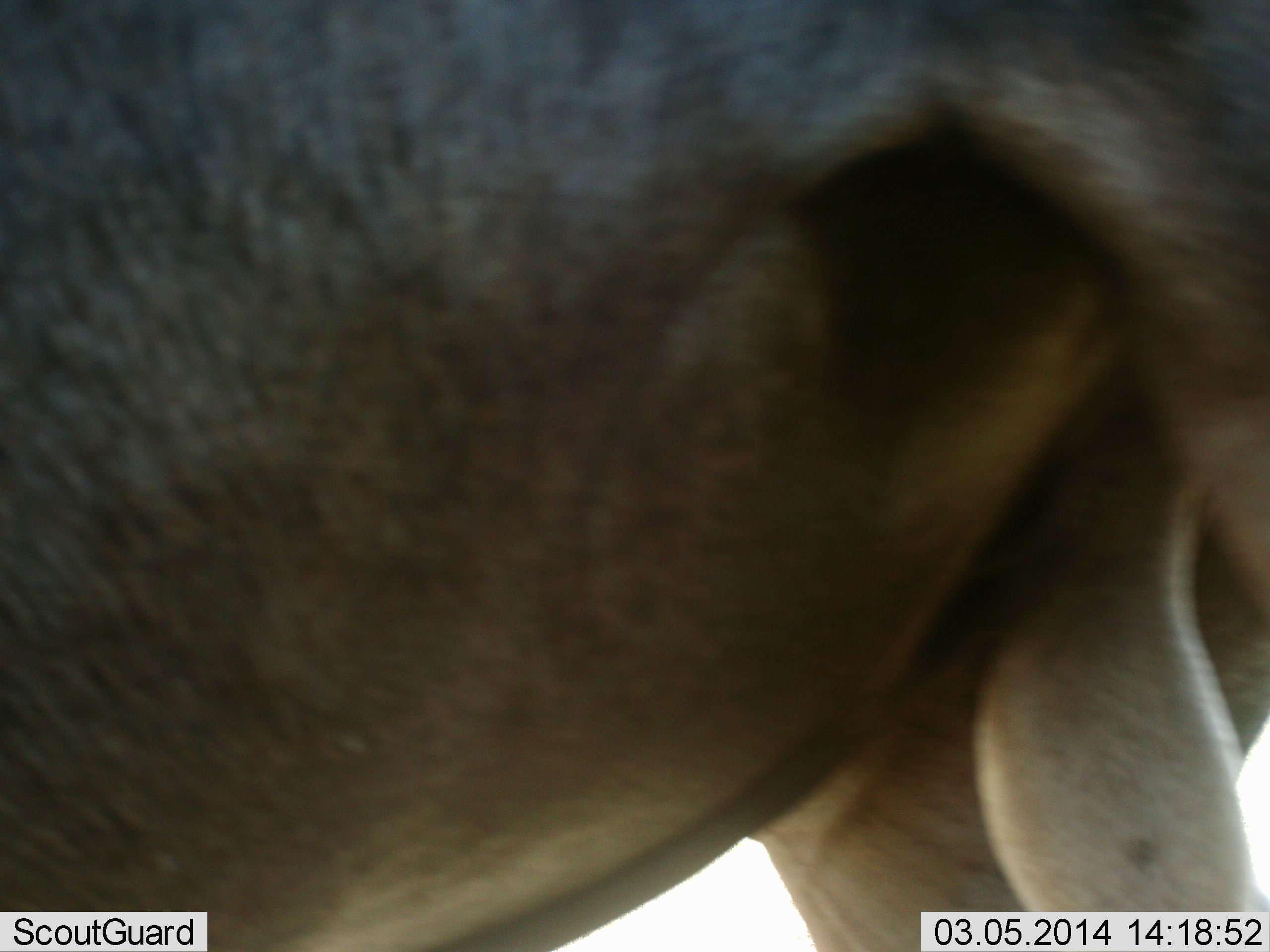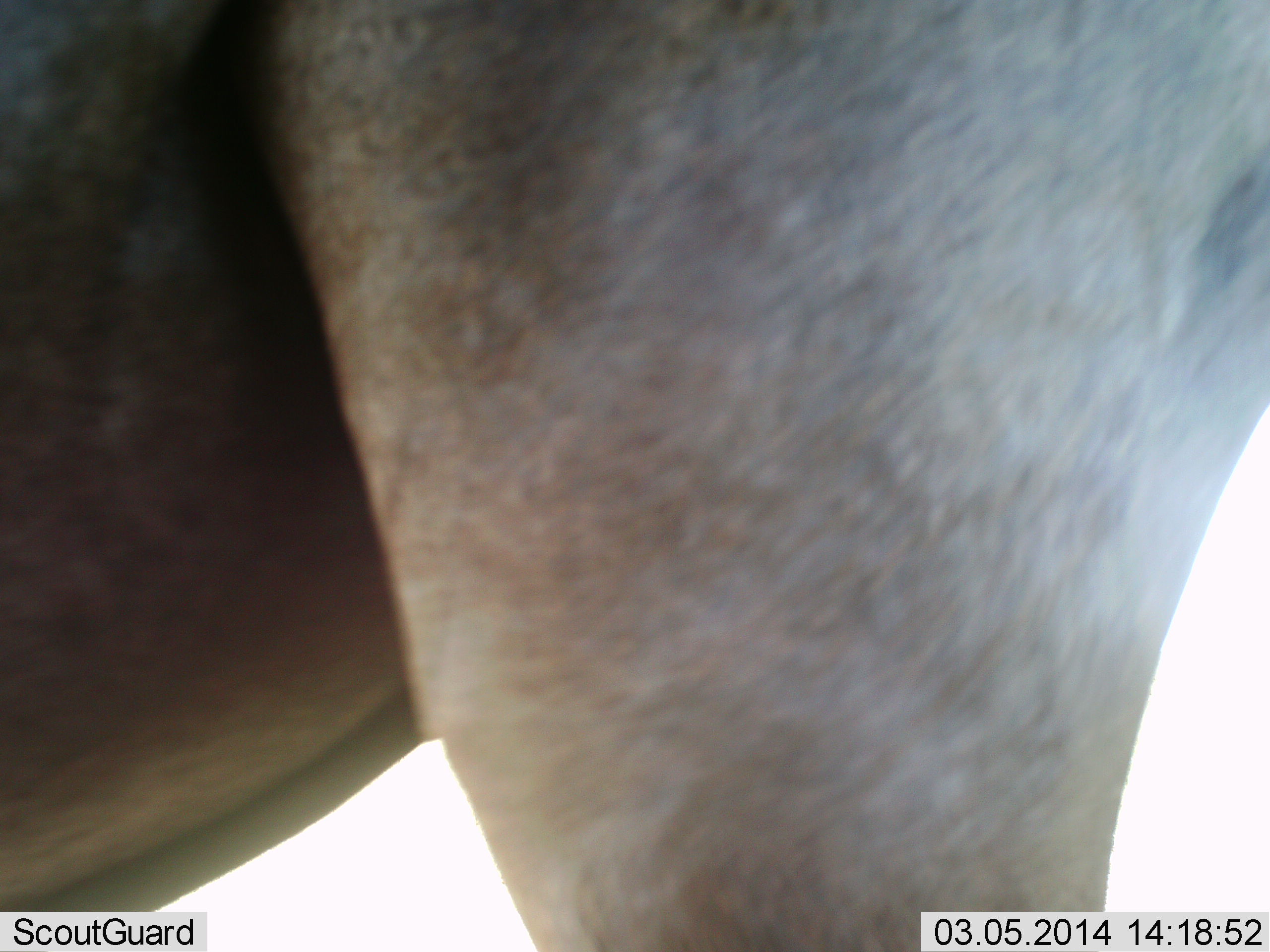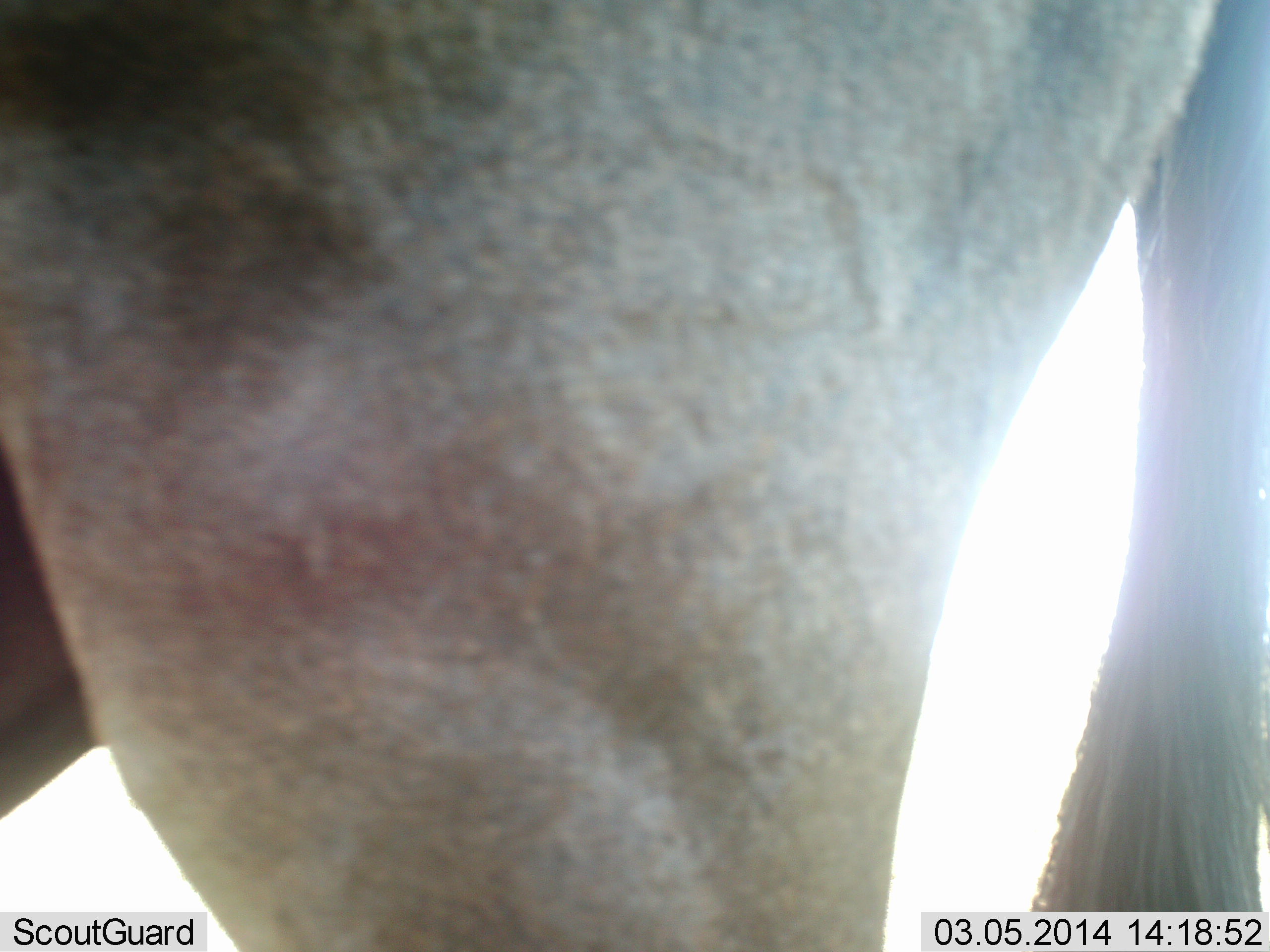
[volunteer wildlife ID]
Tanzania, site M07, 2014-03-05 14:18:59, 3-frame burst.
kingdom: Animalia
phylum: Chordata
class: Mammalia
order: Artiodactyla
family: Bovidae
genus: Connochaetes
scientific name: Connochaetes taurinus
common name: blue wildebeest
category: wildebeest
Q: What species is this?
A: Wildebeest (blue wildebeest) (Connochaetes taurinus).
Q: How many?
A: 1.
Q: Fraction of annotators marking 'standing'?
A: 78%.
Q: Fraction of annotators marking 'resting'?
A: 0%.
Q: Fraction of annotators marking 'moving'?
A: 22%.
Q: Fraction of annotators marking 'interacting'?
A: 0%.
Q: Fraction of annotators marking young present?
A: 0%.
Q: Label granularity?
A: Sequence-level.